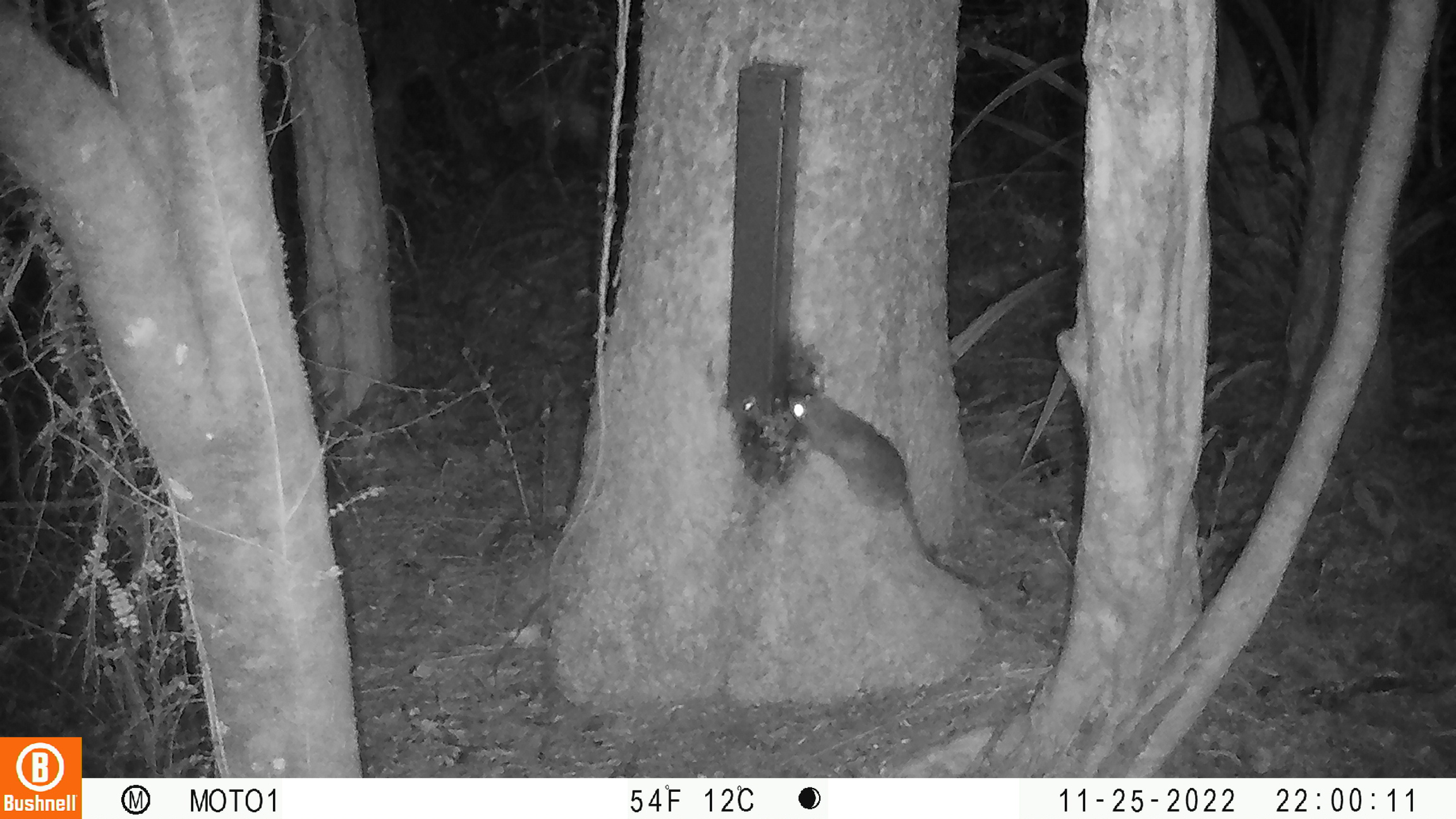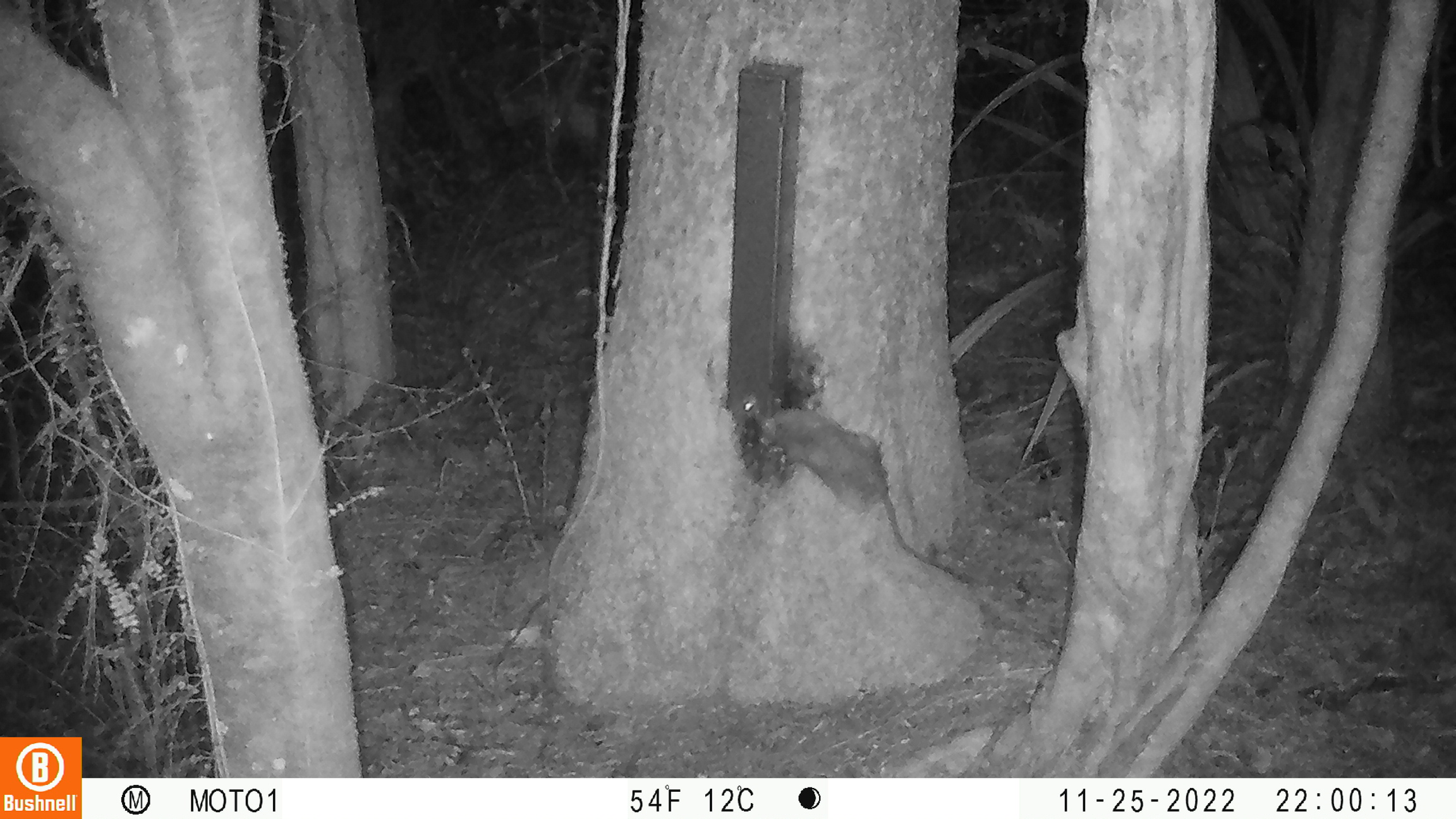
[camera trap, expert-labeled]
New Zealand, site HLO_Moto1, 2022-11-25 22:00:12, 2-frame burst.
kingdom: Animalia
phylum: Chordata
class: Mammalia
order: Rodentia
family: Muridae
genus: Rattus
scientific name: Rattus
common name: rat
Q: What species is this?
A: Rat (Rattus).